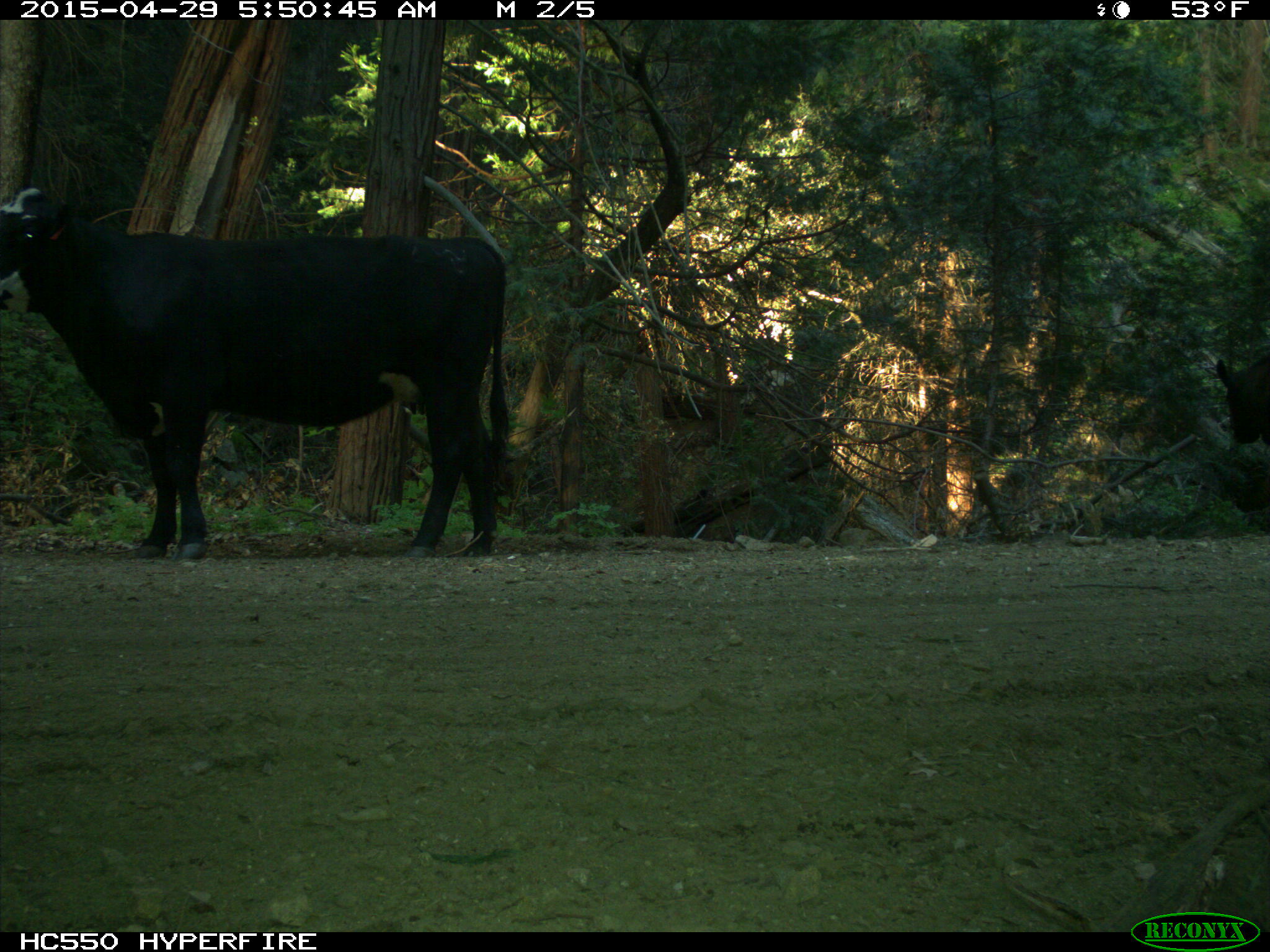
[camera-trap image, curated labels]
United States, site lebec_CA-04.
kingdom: Animalia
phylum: Chordata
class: Mammalia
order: Artiodactyla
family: Bovidae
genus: Bos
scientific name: Bos taurus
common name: domestic cow